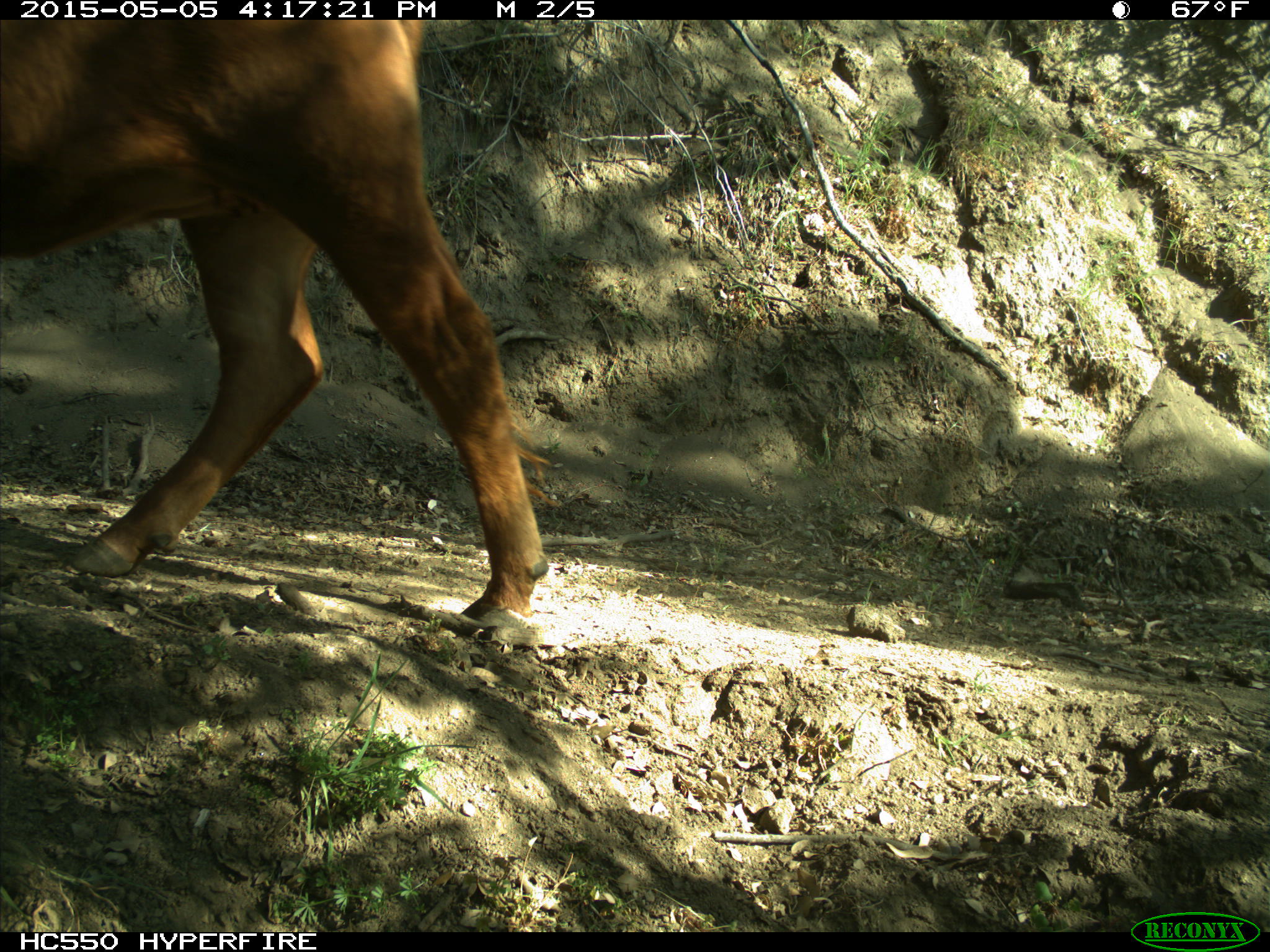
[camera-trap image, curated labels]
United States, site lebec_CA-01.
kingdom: Animalia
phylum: Chordata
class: Mammalia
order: Artiodactyla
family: Bovidae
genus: Bos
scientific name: Bos taurus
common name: domestic cow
Bos taurus (domestic cow).